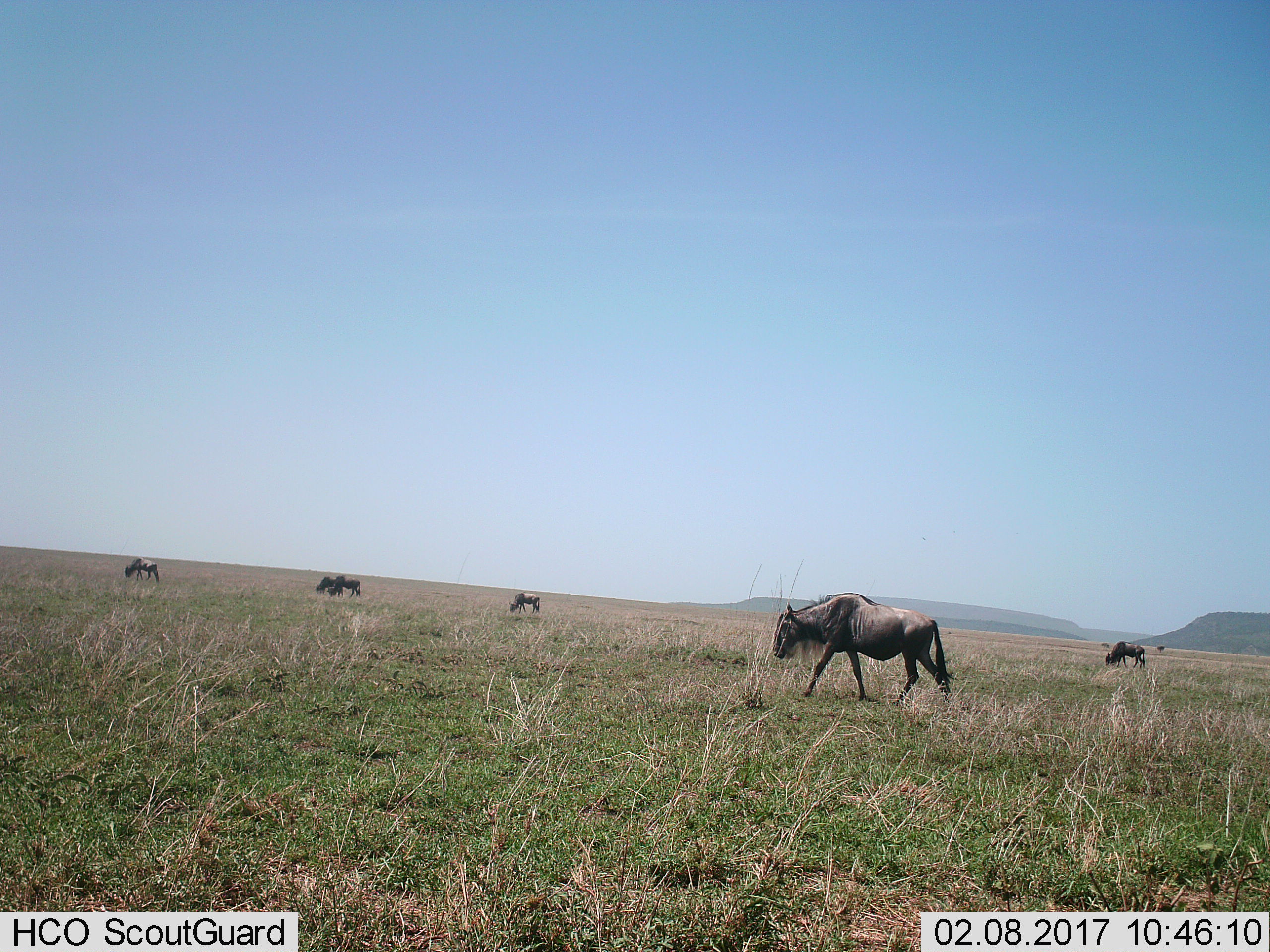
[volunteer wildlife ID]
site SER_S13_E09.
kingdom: Animalia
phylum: Chordata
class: Mammalia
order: Artiodactyla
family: Bovidae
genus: Connochaetes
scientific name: Connochaetes taurinus taurinus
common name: blue wildebeest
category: wildebeestblue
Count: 6.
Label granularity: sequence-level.